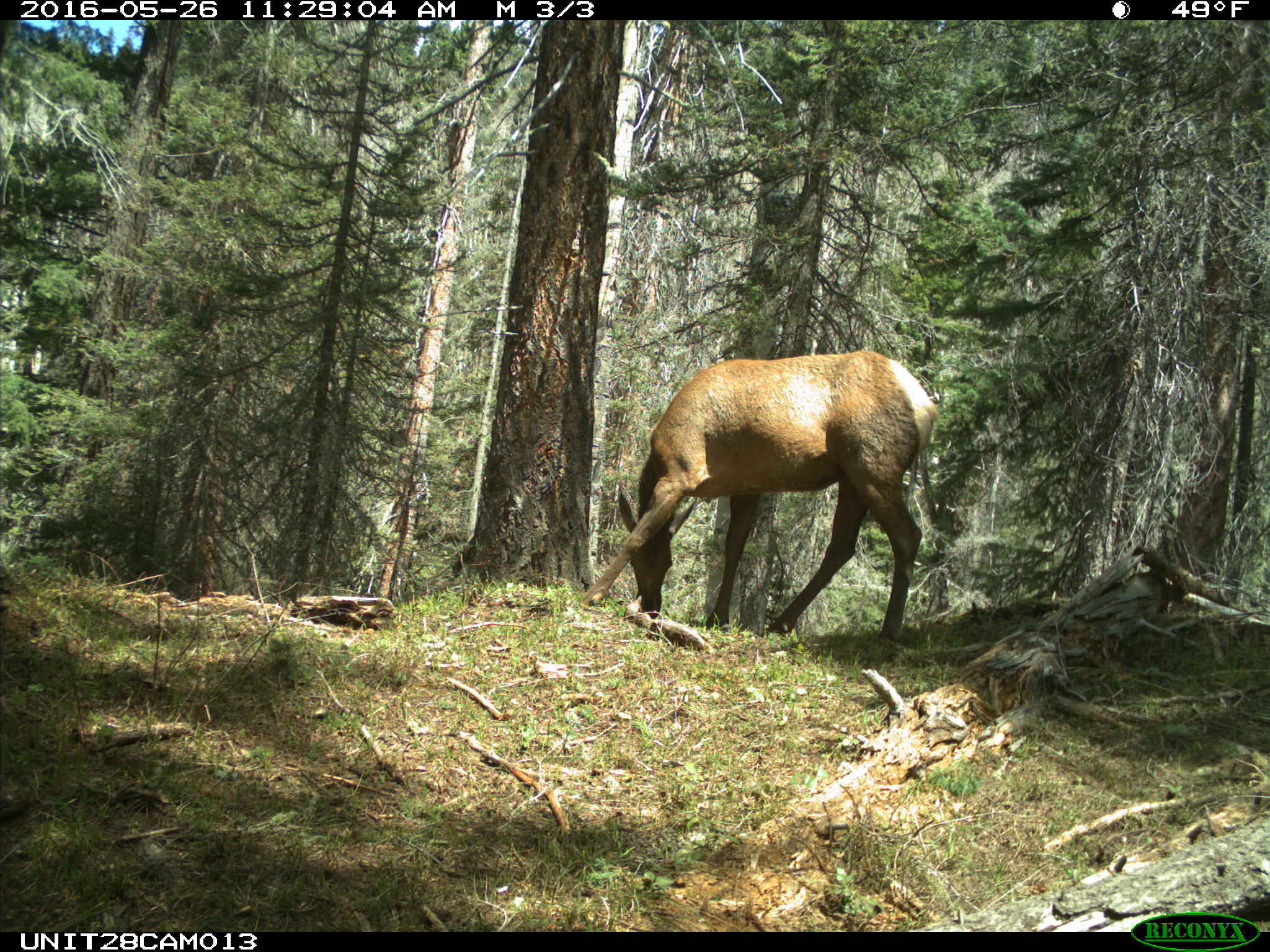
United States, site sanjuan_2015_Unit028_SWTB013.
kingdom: Animalia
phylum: Chordata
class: Mammalia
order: Artiodactyla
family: Cervidae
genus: Cervus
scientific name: Cervus elaphus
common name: red deer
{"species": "Cervus elaphus (red deer)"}